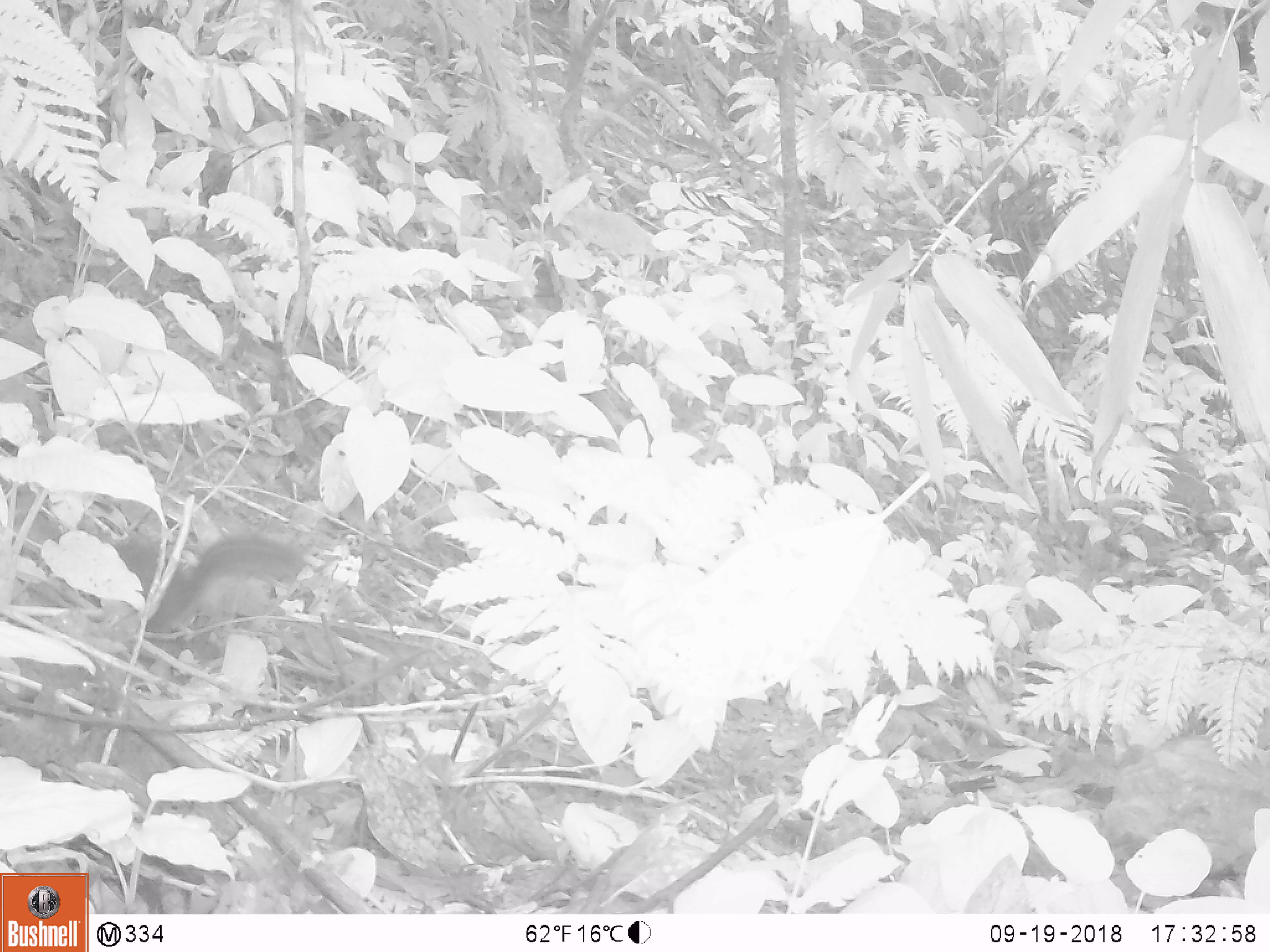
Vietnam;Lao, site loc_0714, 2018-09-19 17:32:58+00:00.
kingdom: Animalia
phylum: Chordata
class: Mammalia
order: Rodentia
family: Sciuridae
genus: Dremomys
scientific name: Dremomys rufigenis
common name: red-cheeked squirrel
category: red cheeked squirrel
Red cheeked squirrel (red-cheeked squirrel) (Dremomys rufigenis). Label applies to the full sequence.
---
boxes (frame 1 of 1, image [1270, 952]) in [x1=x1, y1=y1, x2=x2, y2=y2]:
red cheeked squirrel: [x1=112, y1=532, x2=306, y2=633]